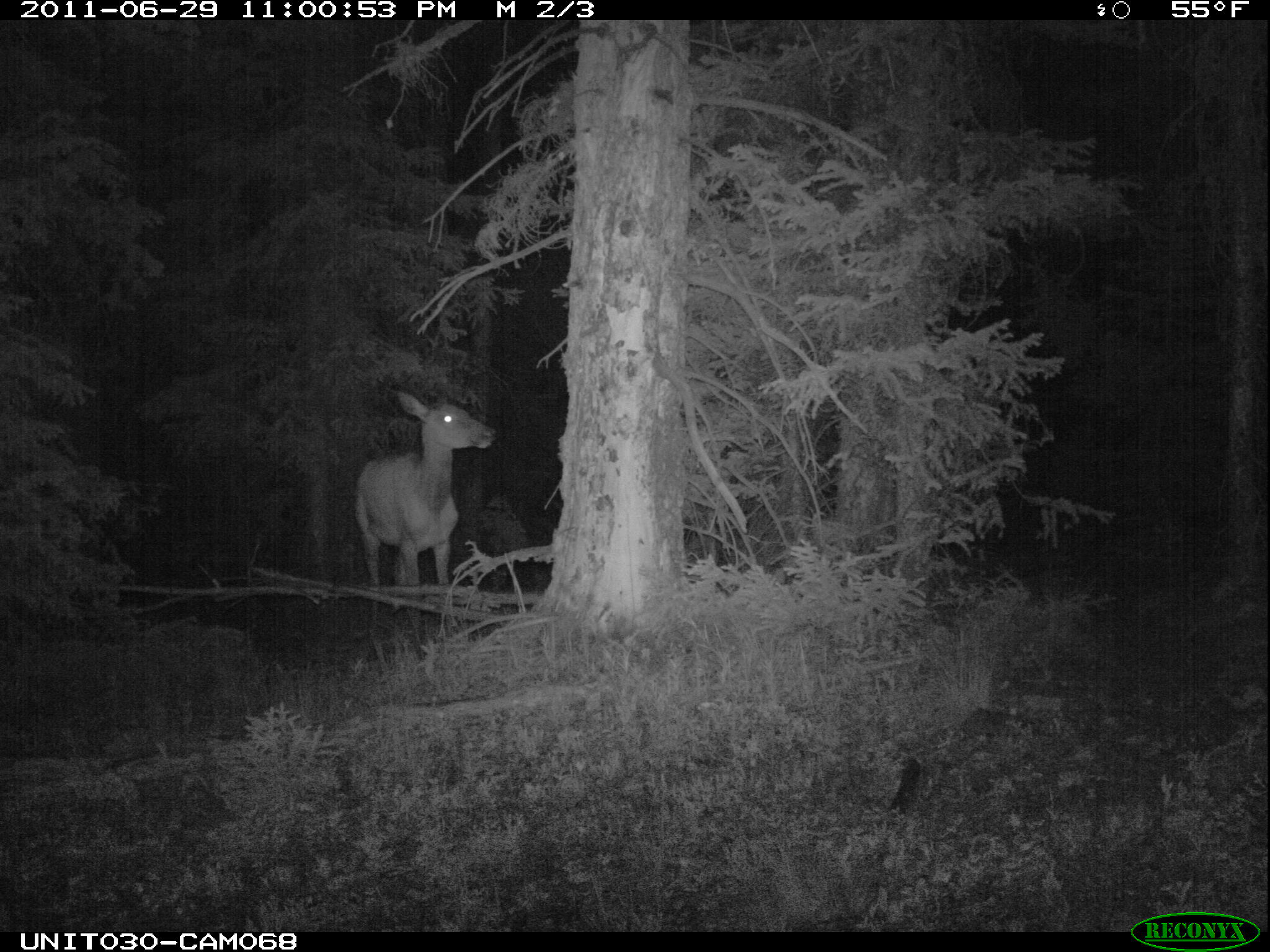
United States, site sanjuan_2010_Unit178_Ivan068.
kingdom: Animalia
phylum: Chordata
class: Mammalia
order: Artiodactyla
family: Cervidae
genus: Cervus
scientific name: Cervus elaphus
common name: red deer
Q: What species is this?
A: Cervus elaphus (red deer).